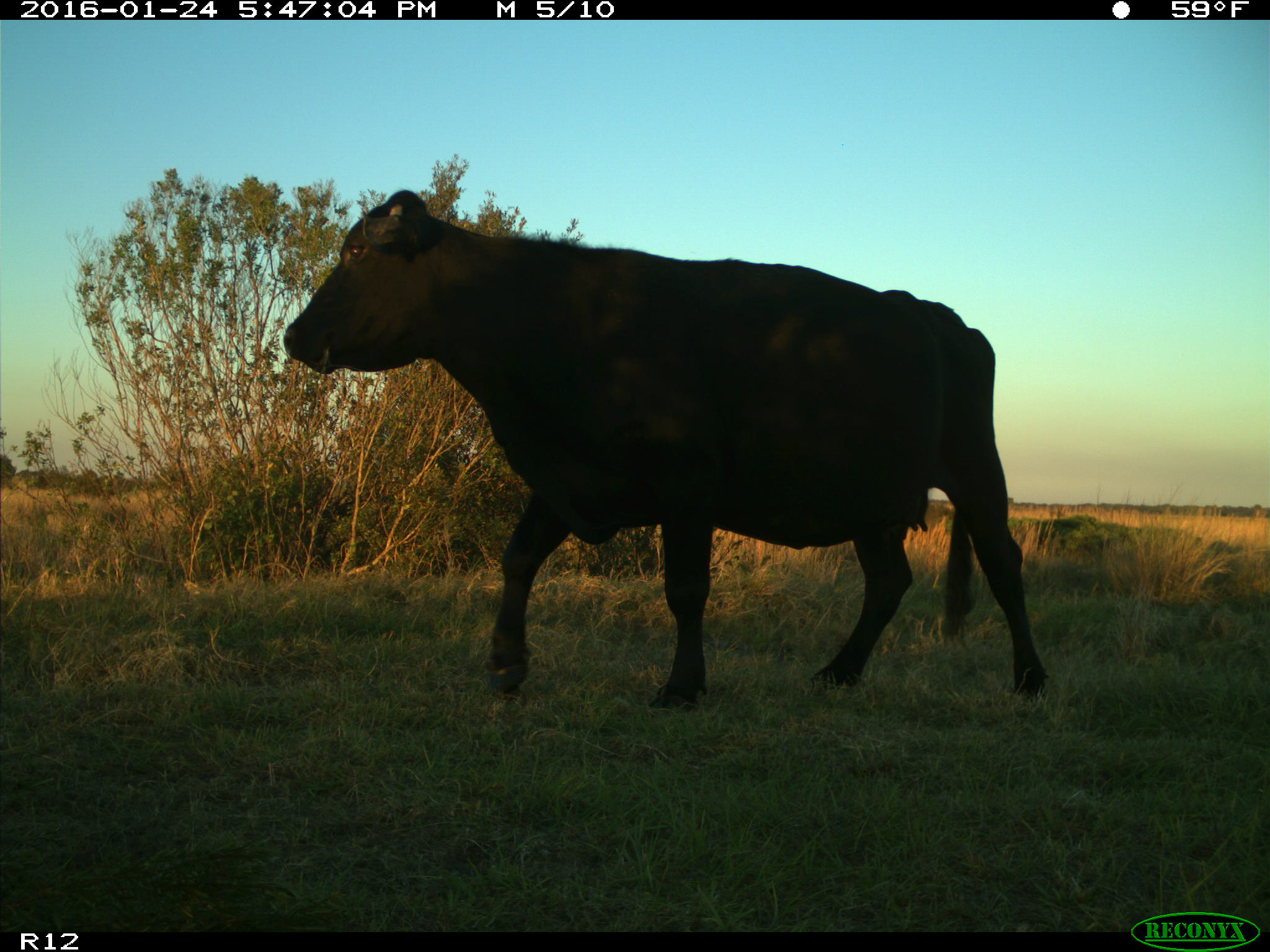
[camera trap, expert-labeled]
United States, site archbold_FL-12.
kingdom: Animalia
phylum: Chordata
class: Mammalia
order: Artiodactyla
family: Bovidae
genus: Bos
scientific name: Bos taurus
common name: domestic cow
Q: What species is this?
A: Bos taurus (domestic cow).